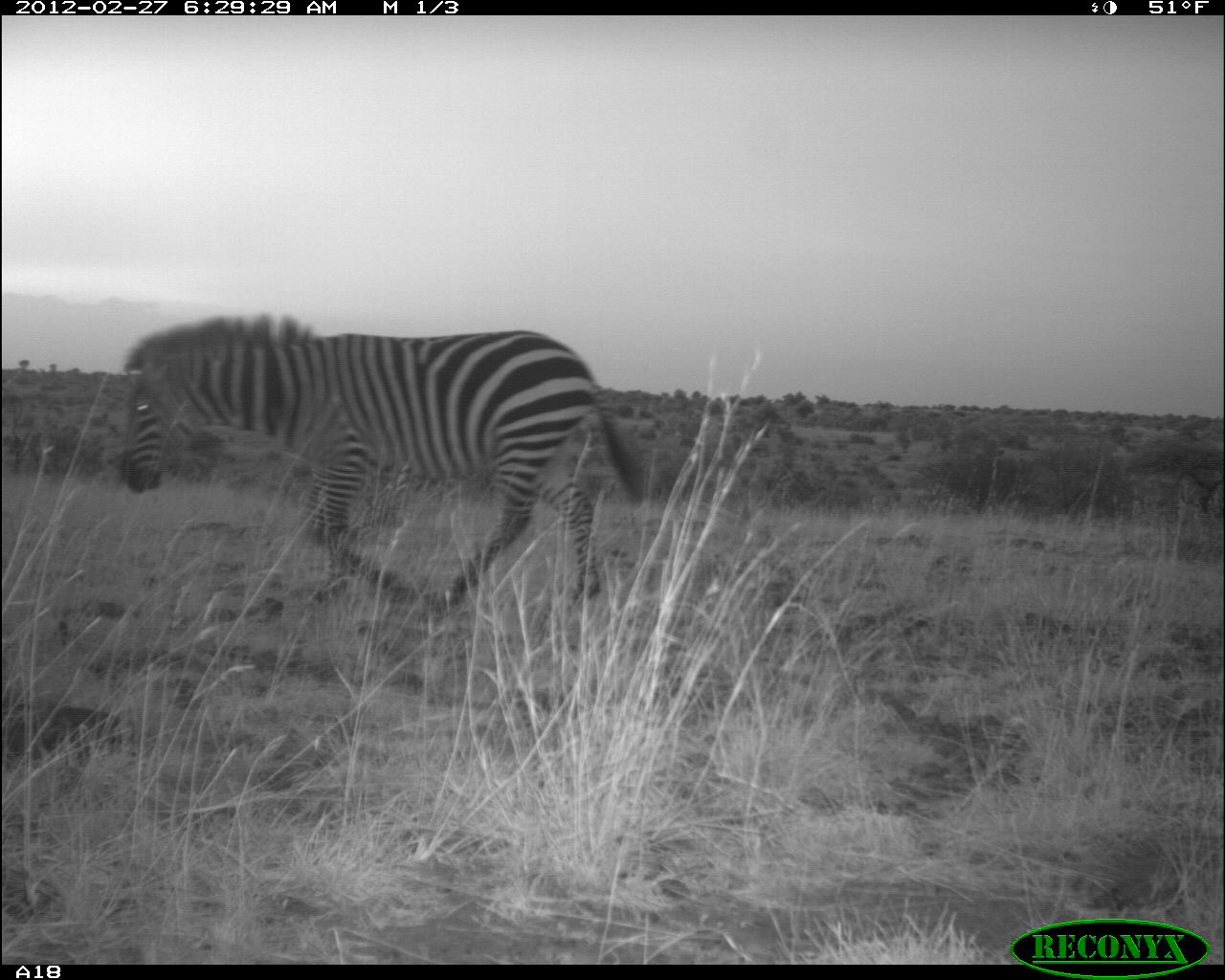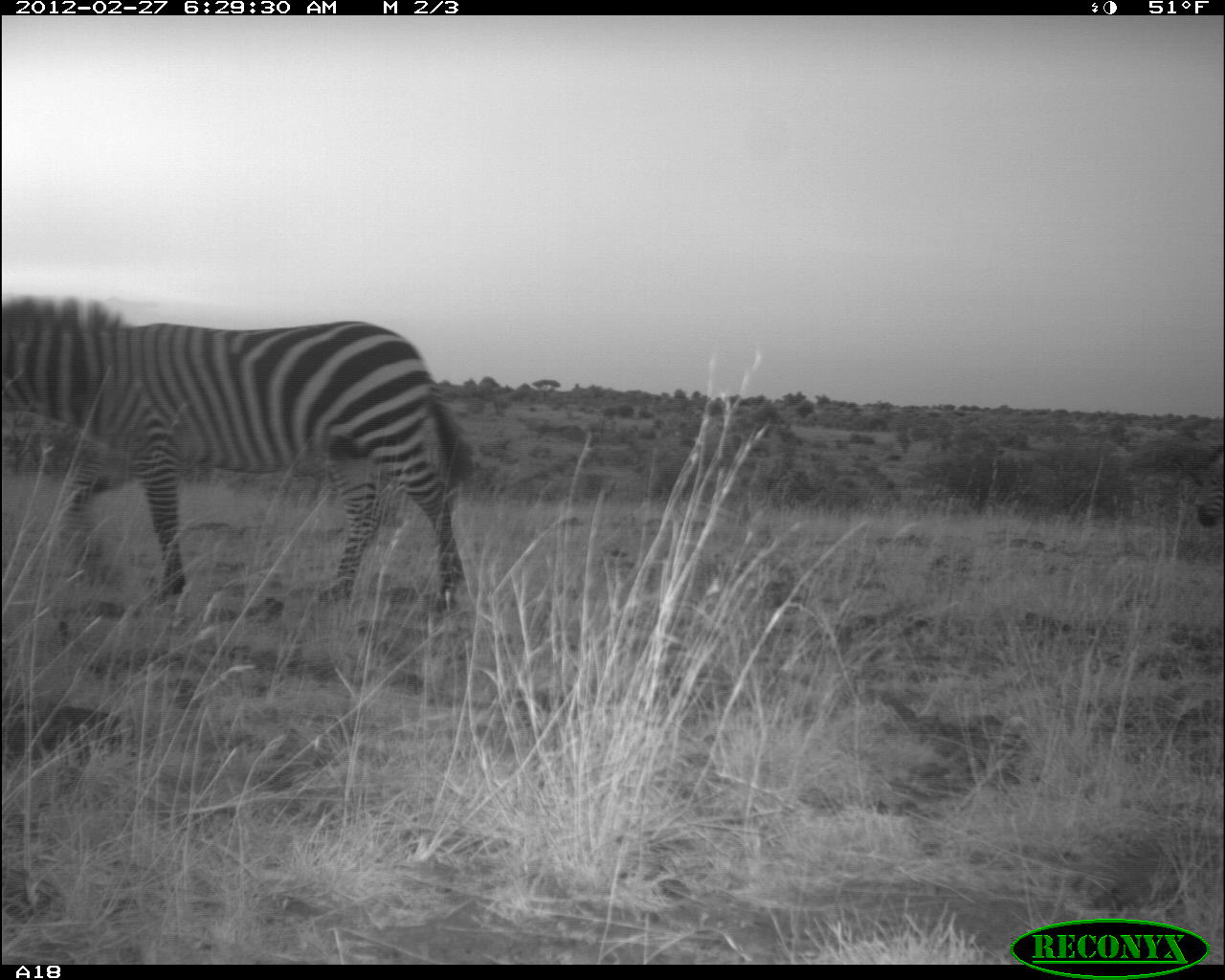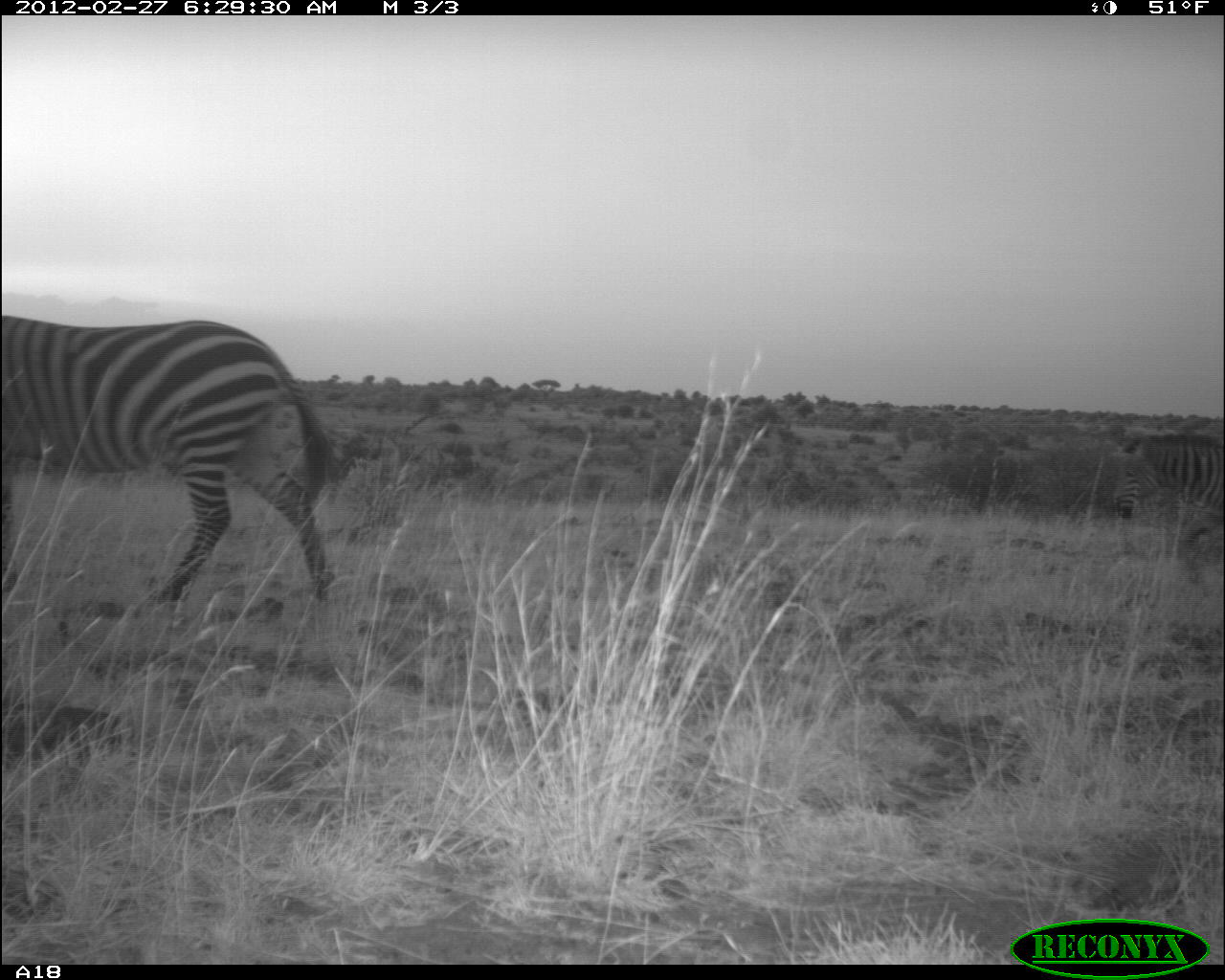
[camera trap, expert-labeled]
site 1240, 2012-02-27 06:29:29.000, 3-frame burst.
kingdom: Animalia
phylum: Chordata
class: Mammalia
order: Perissodactyla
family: Equidae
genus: Equus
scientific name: Equus quagga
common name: plains zebra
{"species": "Equus quagga (plains zebra)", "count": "1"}